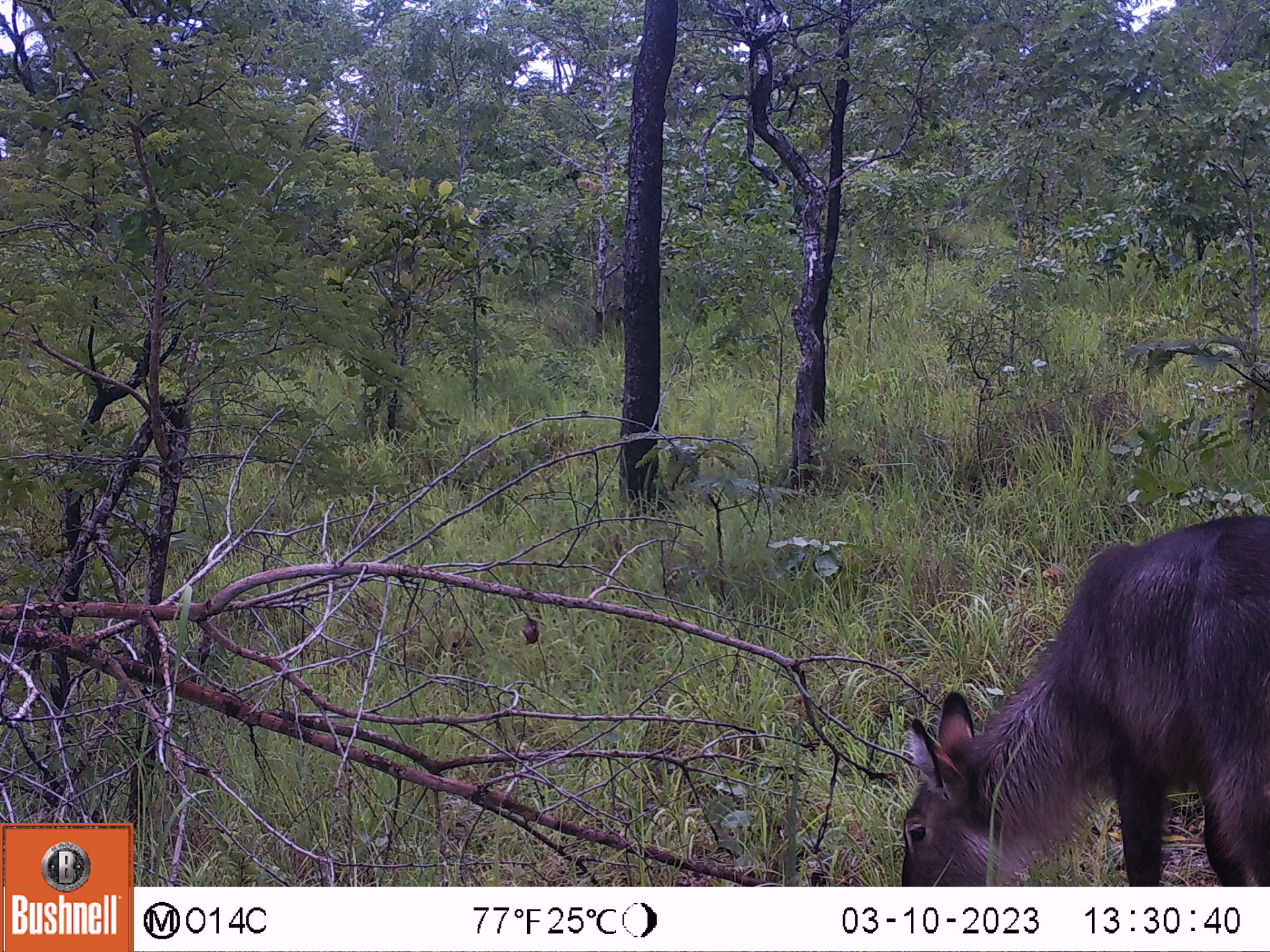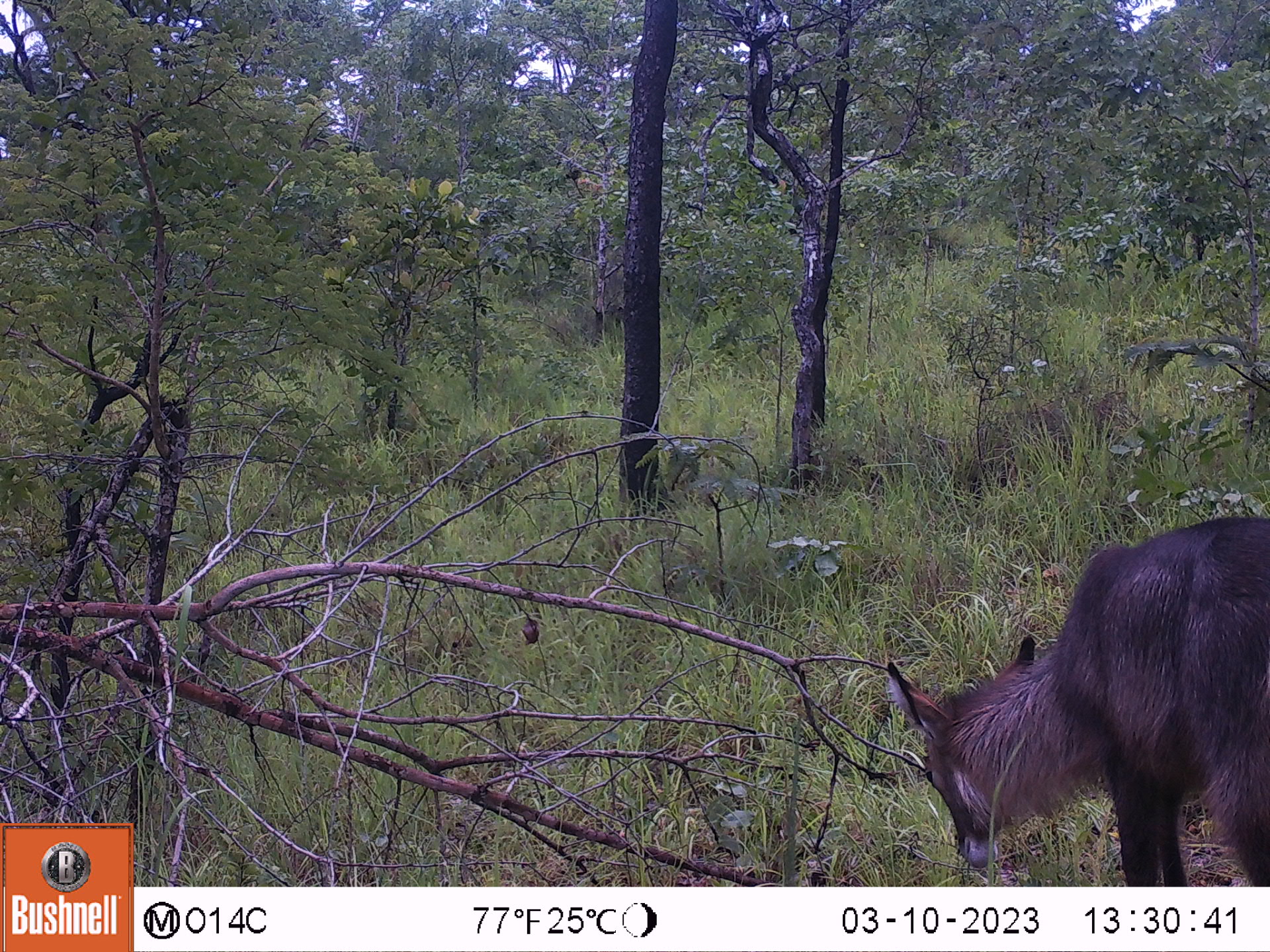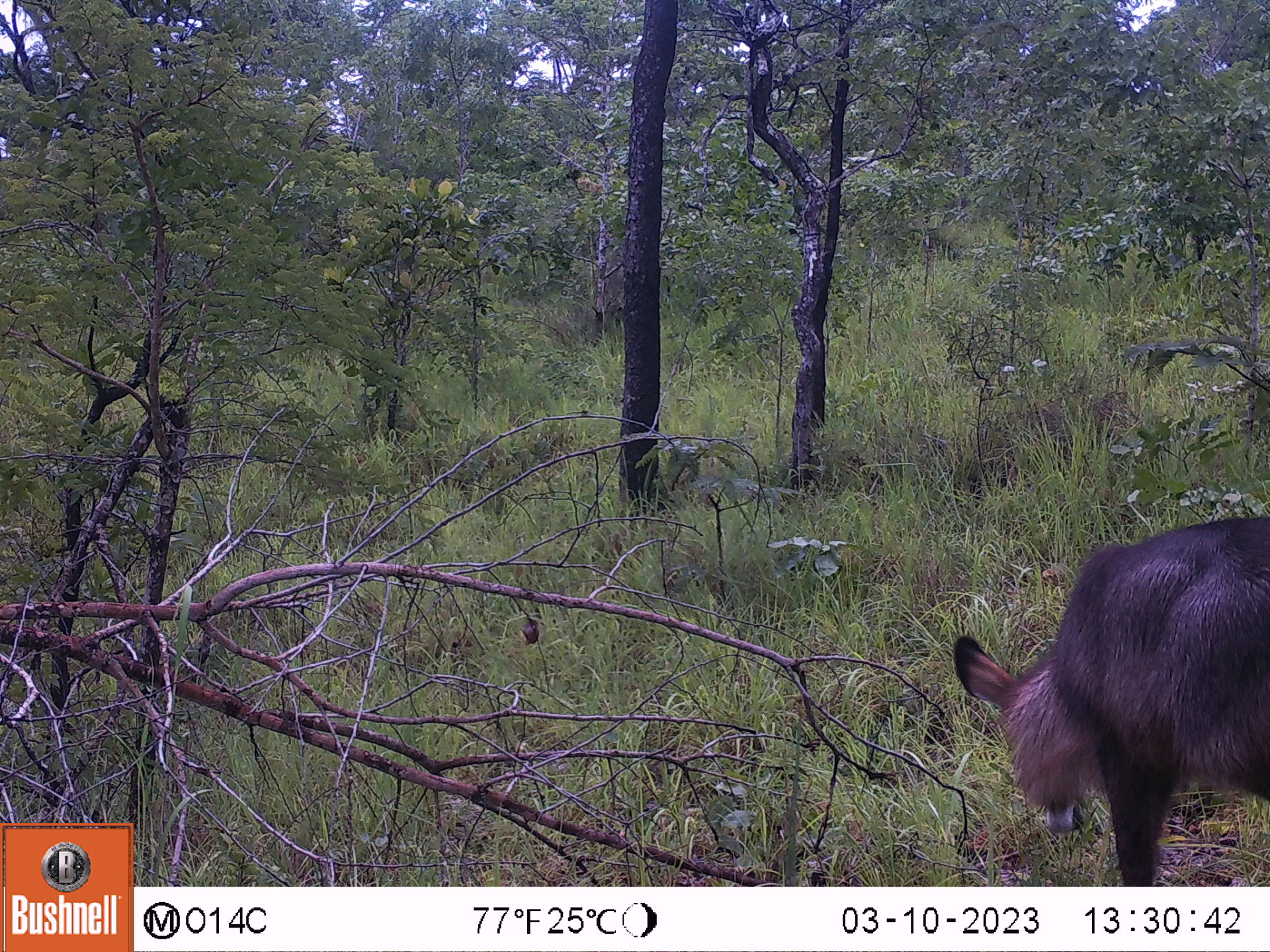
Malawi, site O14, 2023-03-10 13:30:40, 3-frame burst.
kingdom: Animalia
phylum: Chordata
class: Mammalia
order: Artiodactyla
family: Bovidae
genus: Kobus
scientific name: Kobus ellipsiprymnus ellipsiprymnus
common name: common waterbuck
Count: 1.